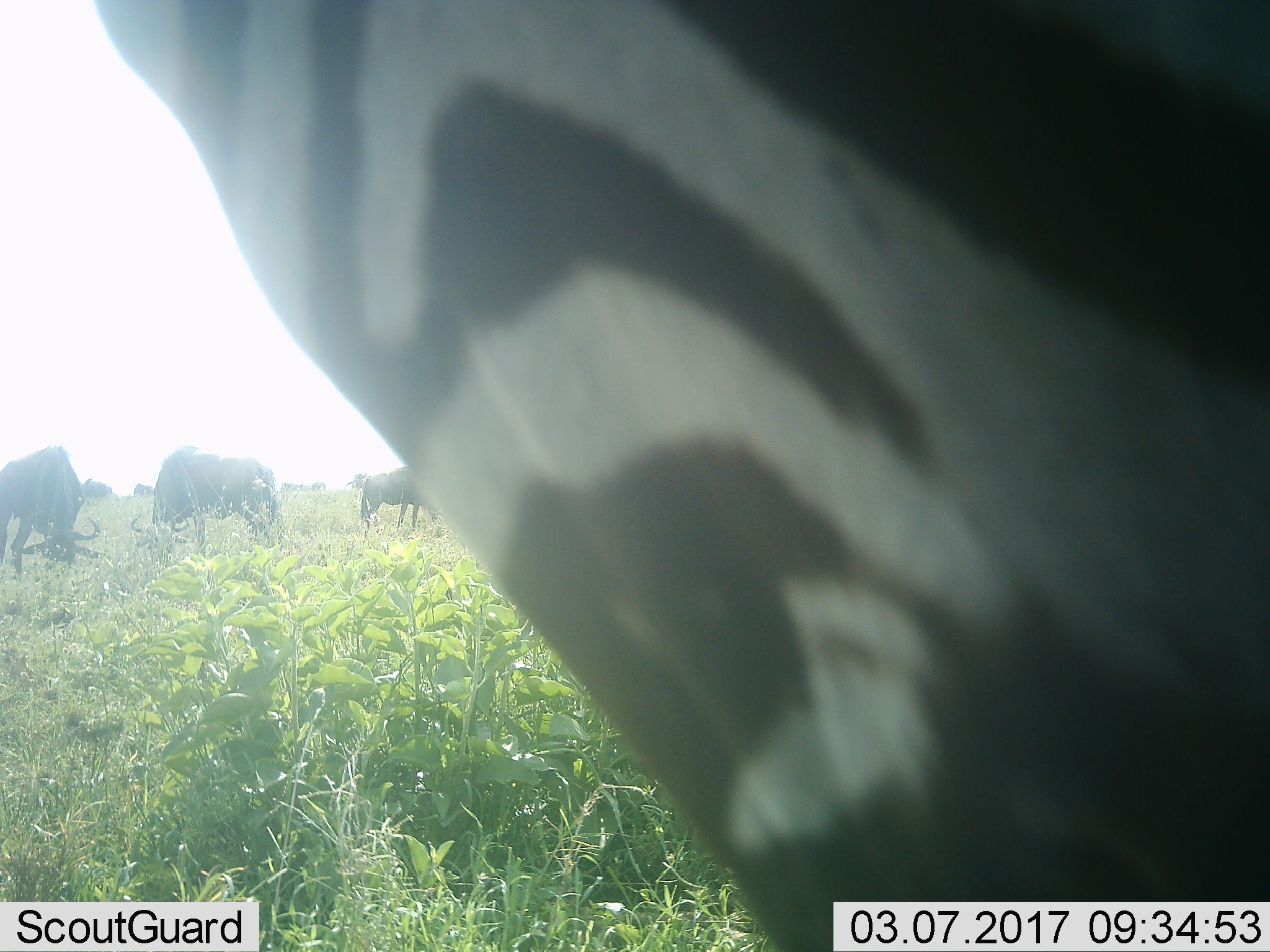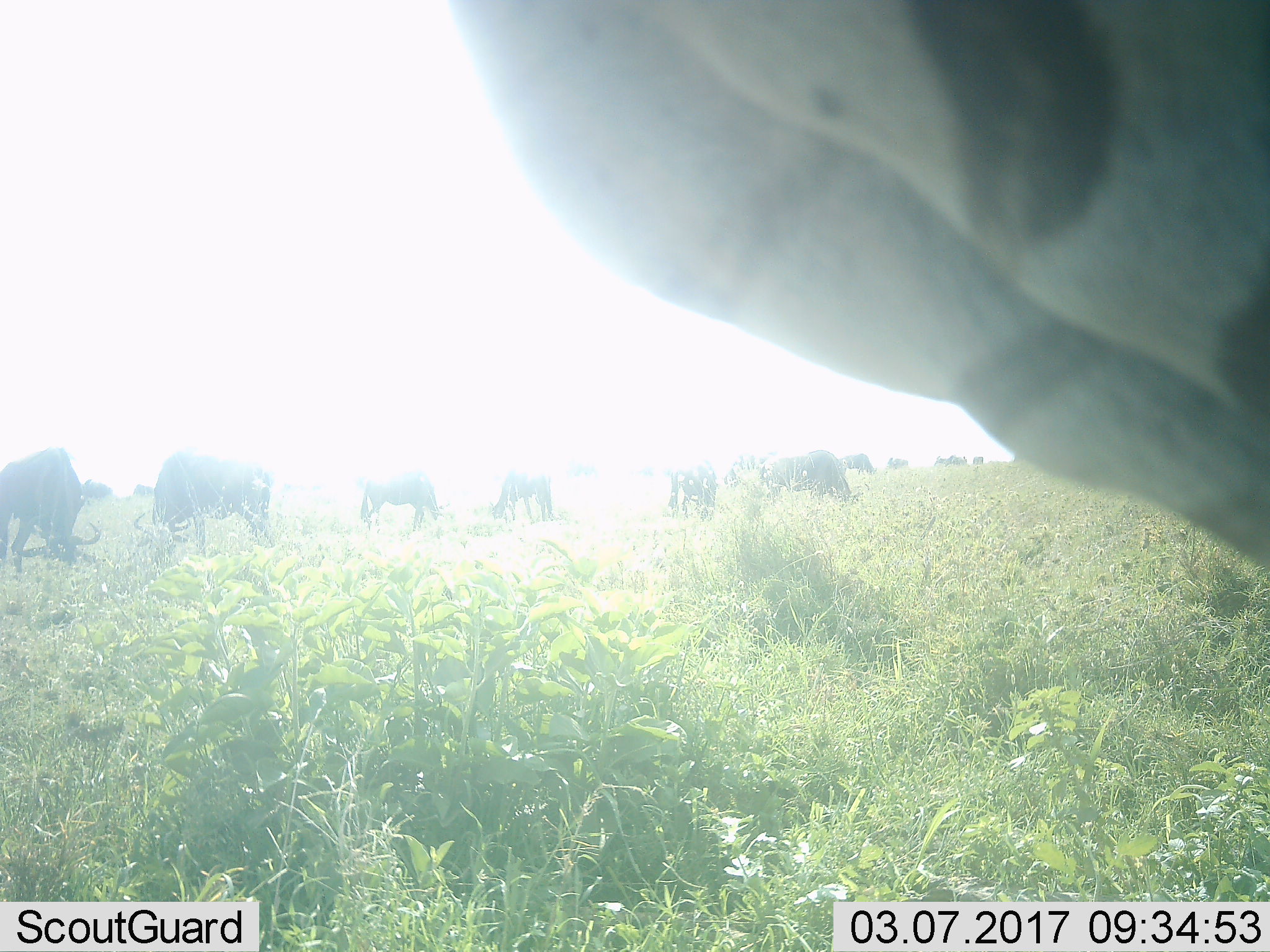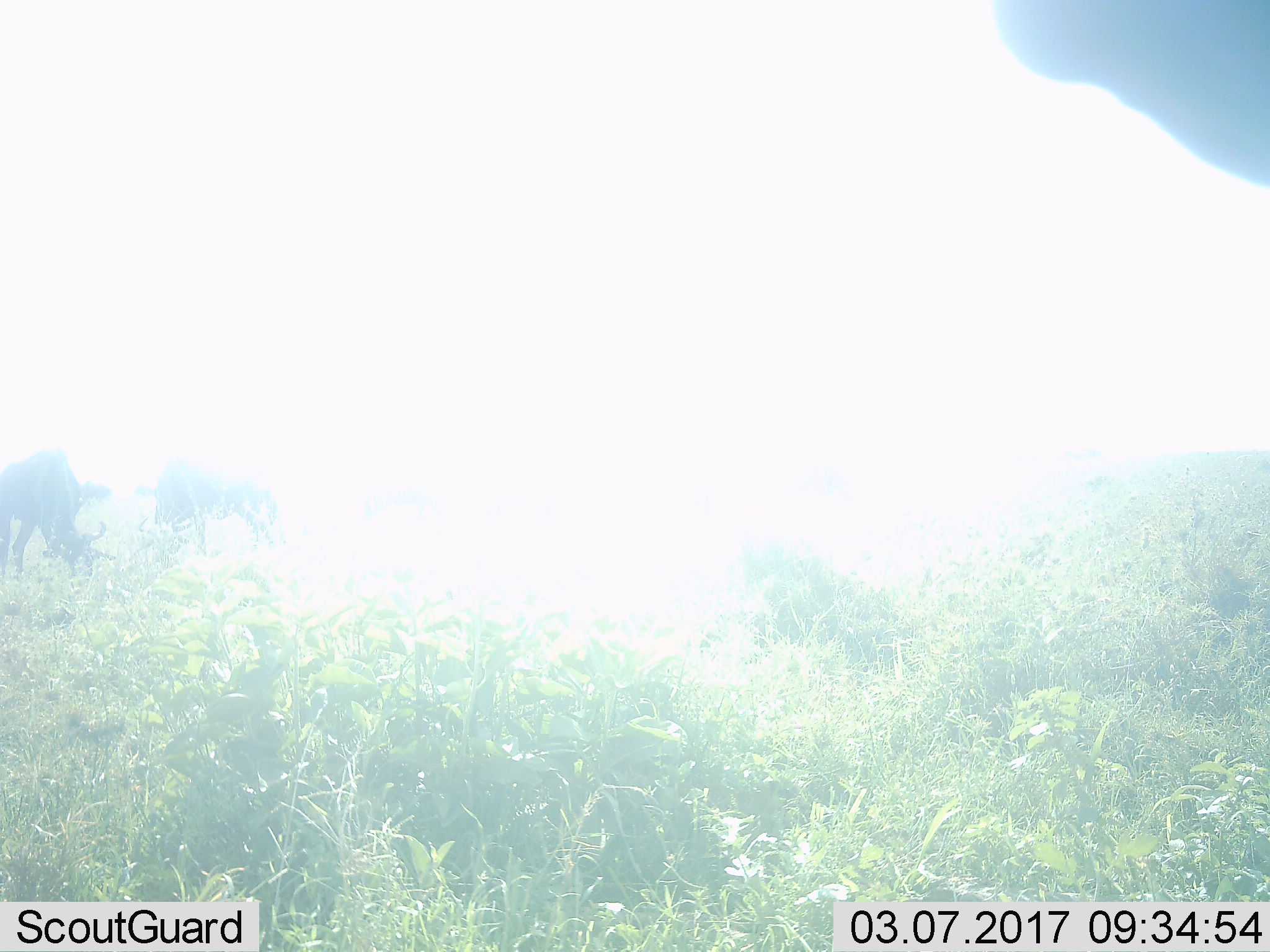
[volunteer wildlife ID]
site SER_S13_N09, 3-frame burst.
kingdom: Animalia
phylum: Chordata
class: Mammalia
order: Artiodactyla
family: Bovidae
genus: Connochaetes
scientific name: Connochaetes taurinus taurinus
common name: blue wildebeest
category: wildebeestblue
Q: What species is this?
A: Wildebeestblue (blue wildebeest) (Connochaetes taurinus taurinus).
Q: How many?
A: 11-50.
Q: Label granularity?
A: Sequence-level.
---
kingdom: Animalia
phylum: Chordata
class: Mammalia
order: Perissodactyla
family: Equidae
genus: Equus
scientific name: Equus quagga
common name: plains zebra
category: zebraplains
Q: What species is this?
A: Zebraplains (plains zebra) (Equus quagga).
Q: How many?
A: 1.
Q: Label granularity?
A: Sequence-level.